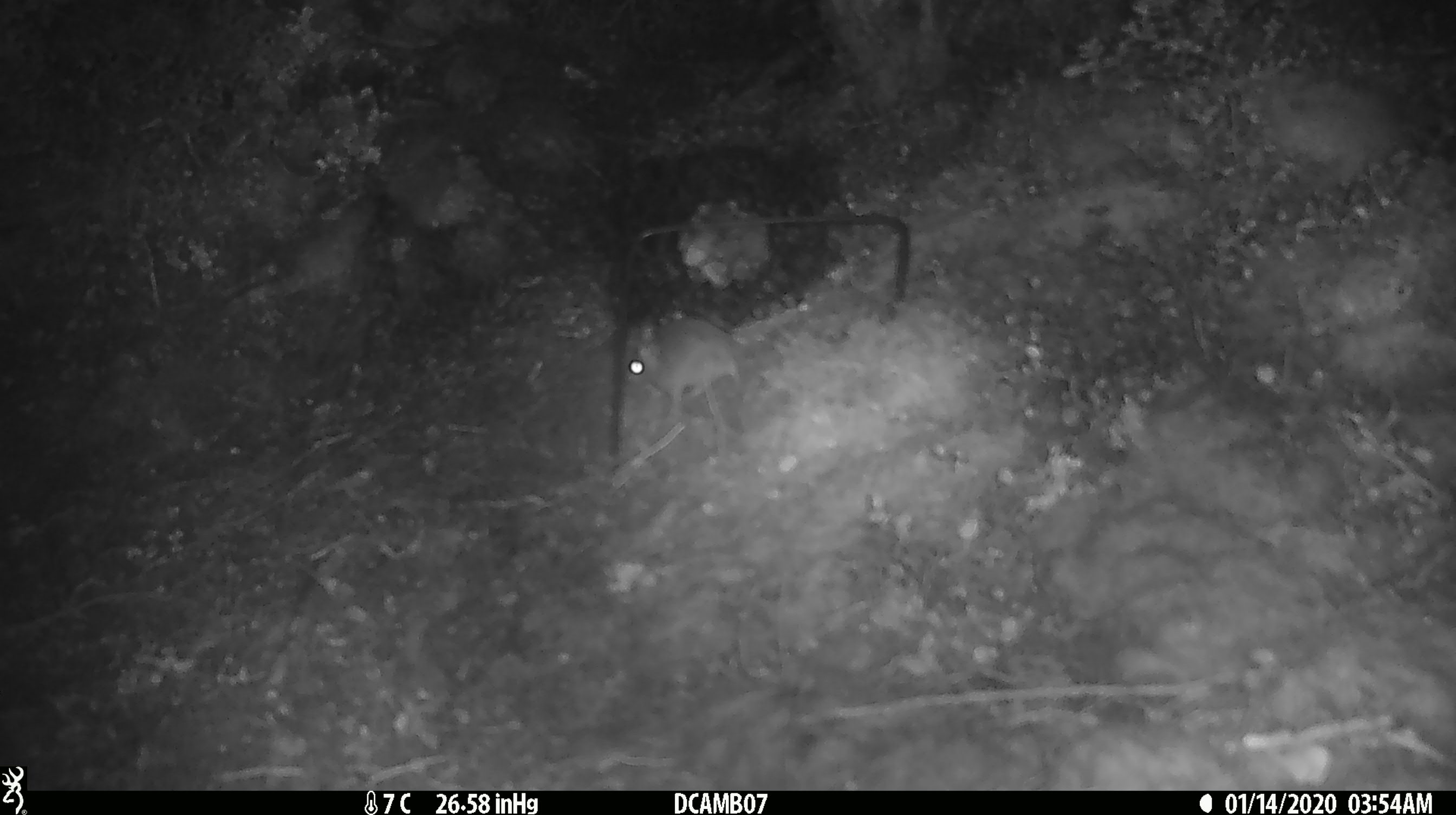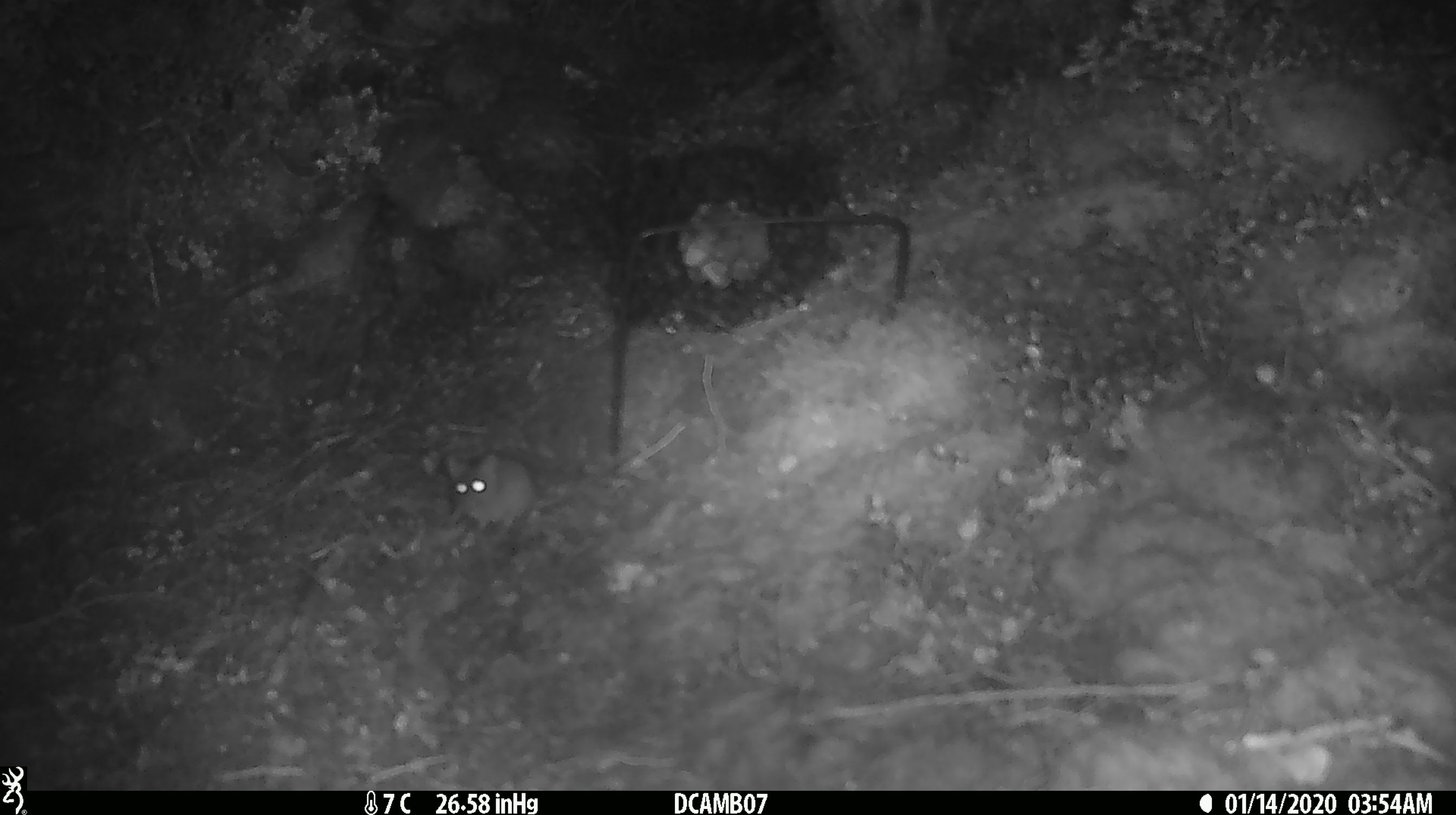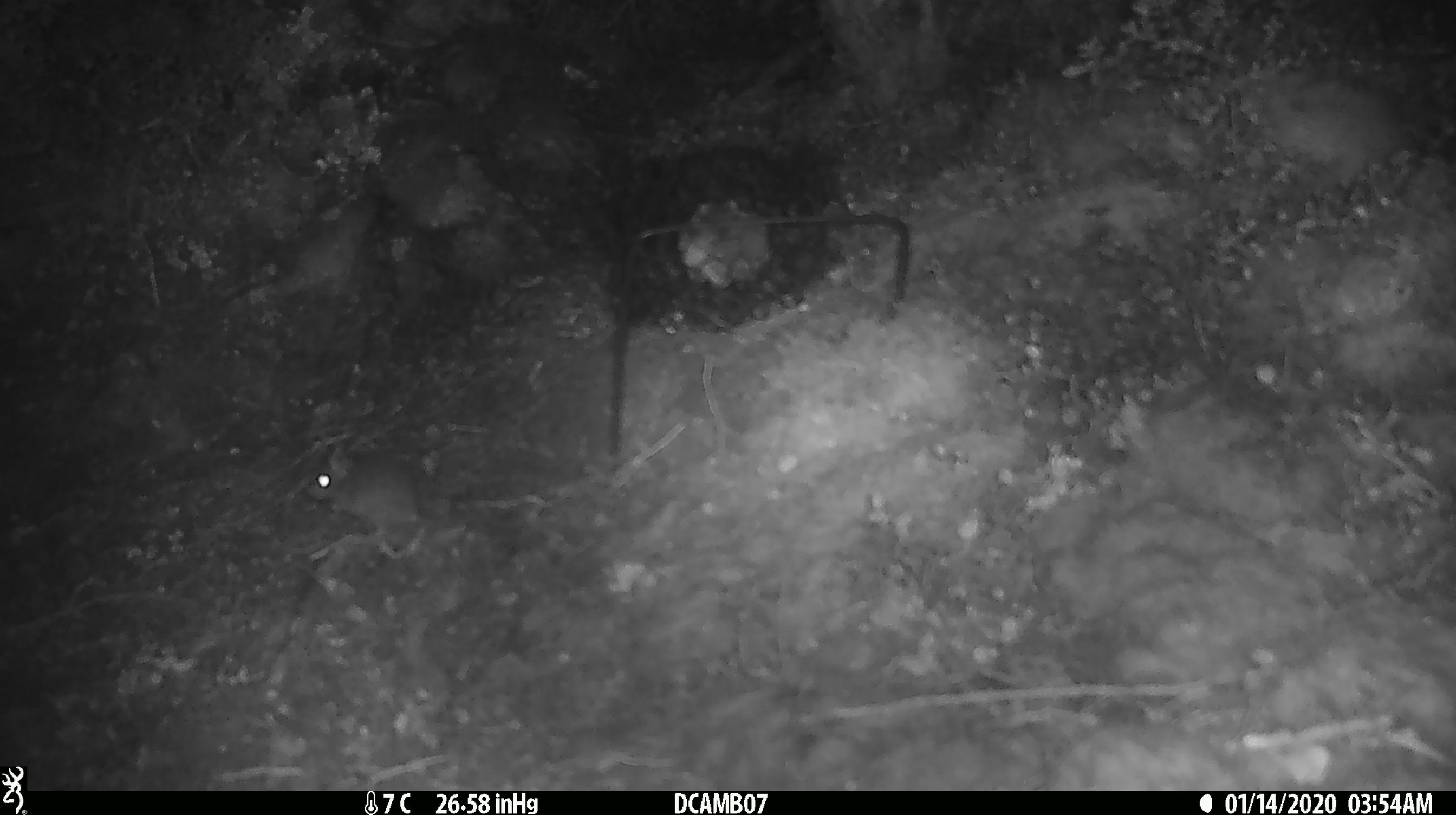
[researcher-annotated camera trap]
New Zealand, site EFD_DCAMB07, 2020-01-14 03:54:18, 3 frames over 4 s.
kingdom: Animalia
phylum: Chordata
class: Mammalia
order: Rodentia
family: Muridae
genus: Mus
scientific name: Mus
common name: mouse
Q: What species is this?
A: Mouse (Mus).